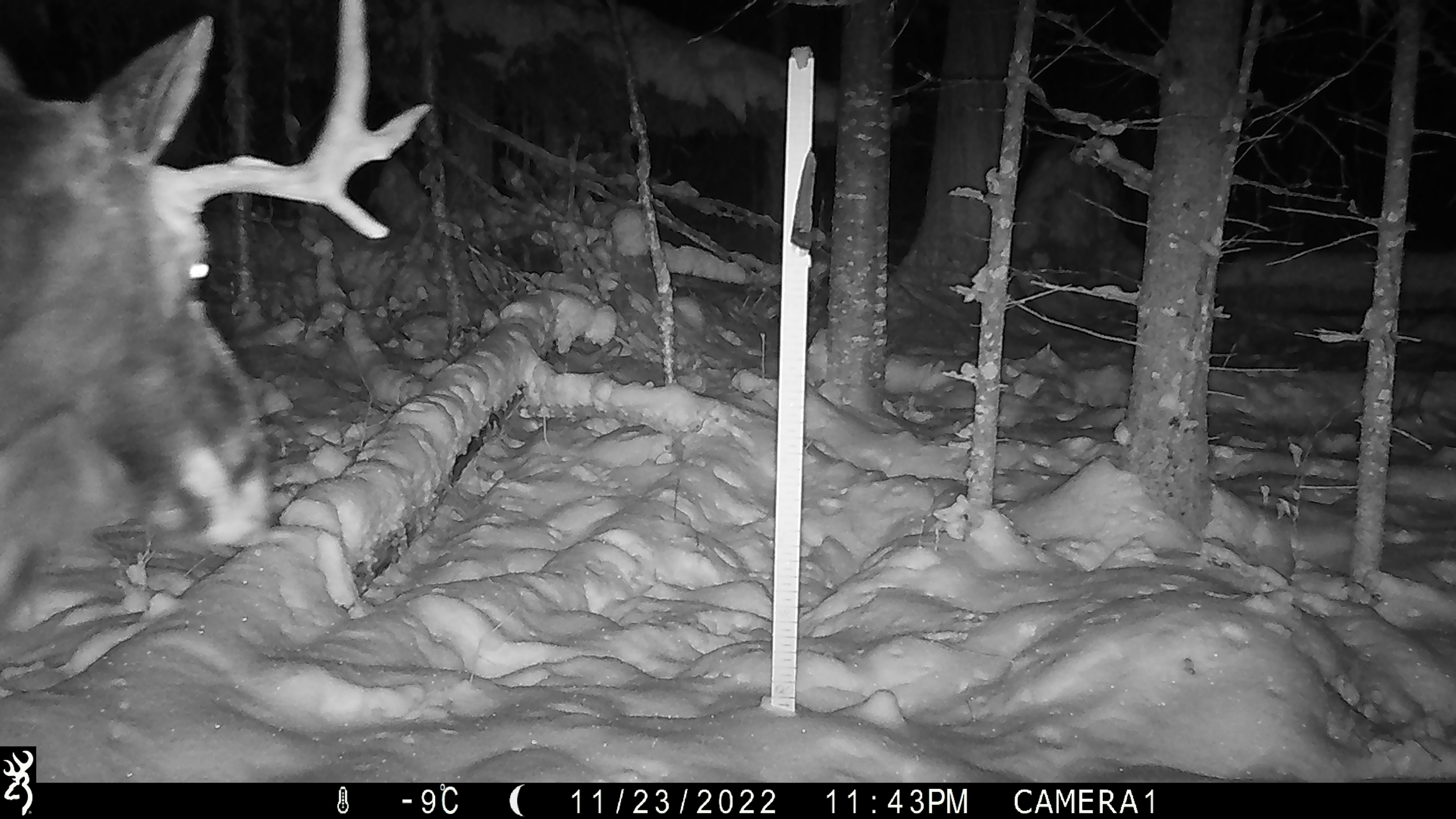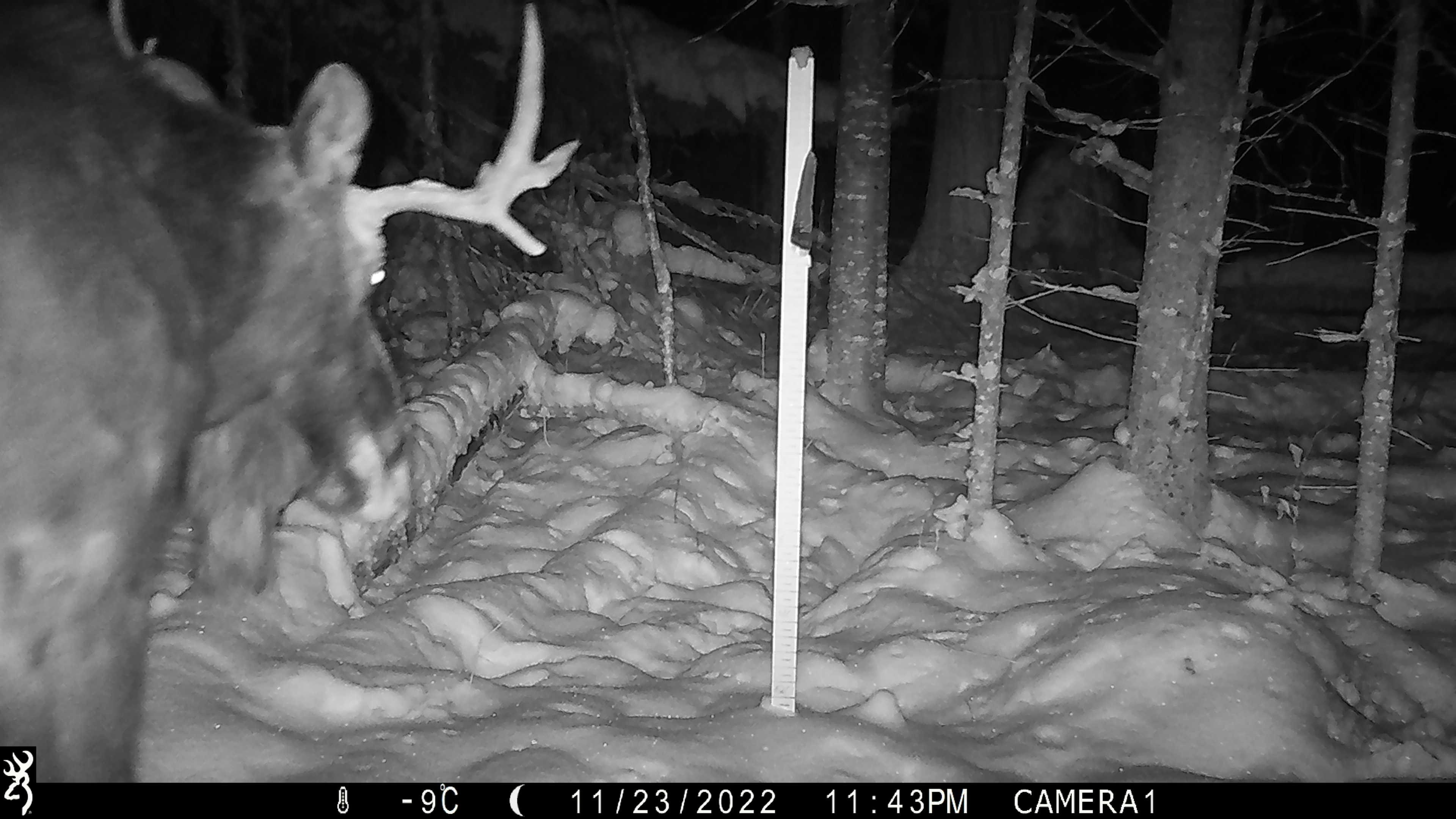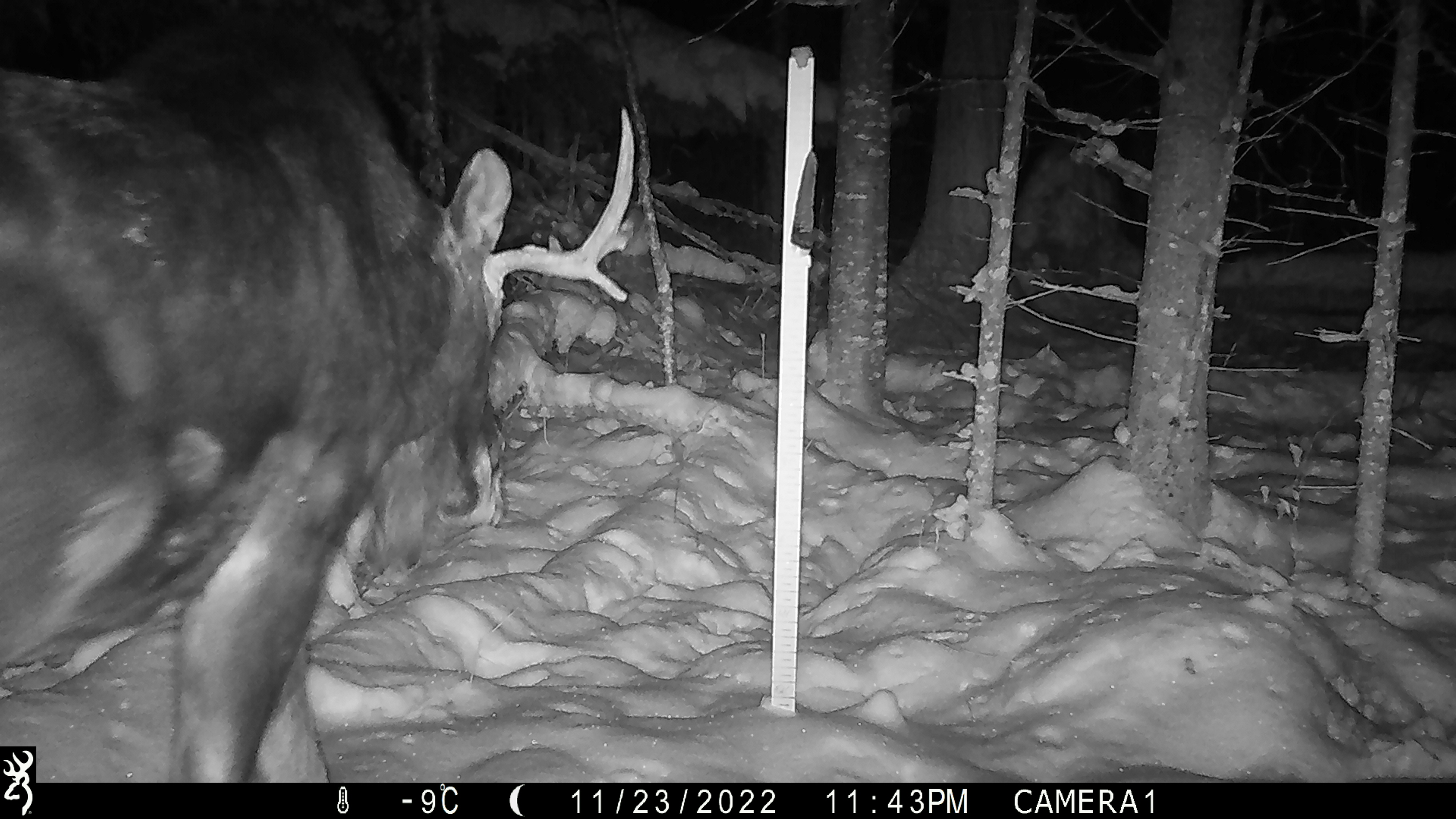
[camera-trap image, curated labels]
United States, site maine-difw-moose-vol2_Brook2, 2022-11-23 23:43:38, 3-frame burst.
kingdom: Animalia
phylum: Chordata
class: Mammalia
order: Artiodactyla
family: Cervidae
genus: Alces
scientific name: Alces alces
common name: moose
Moose (Alces alces).